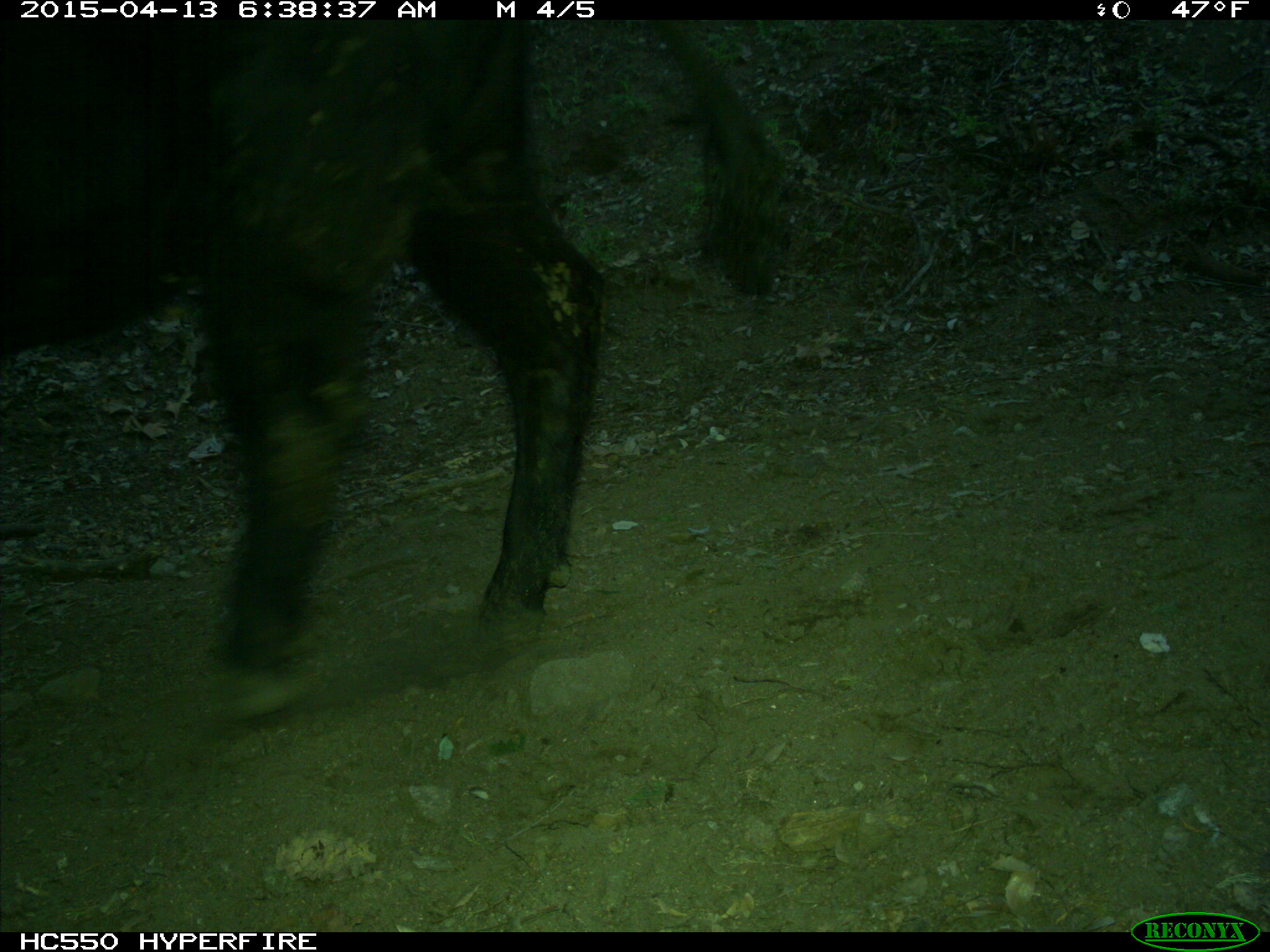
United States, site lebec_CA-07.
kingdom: Animalia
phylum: Chordata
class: Mammalia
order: Artiodactyla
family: Bovidae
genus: Bos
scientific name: Bos taurus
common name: domestic cow